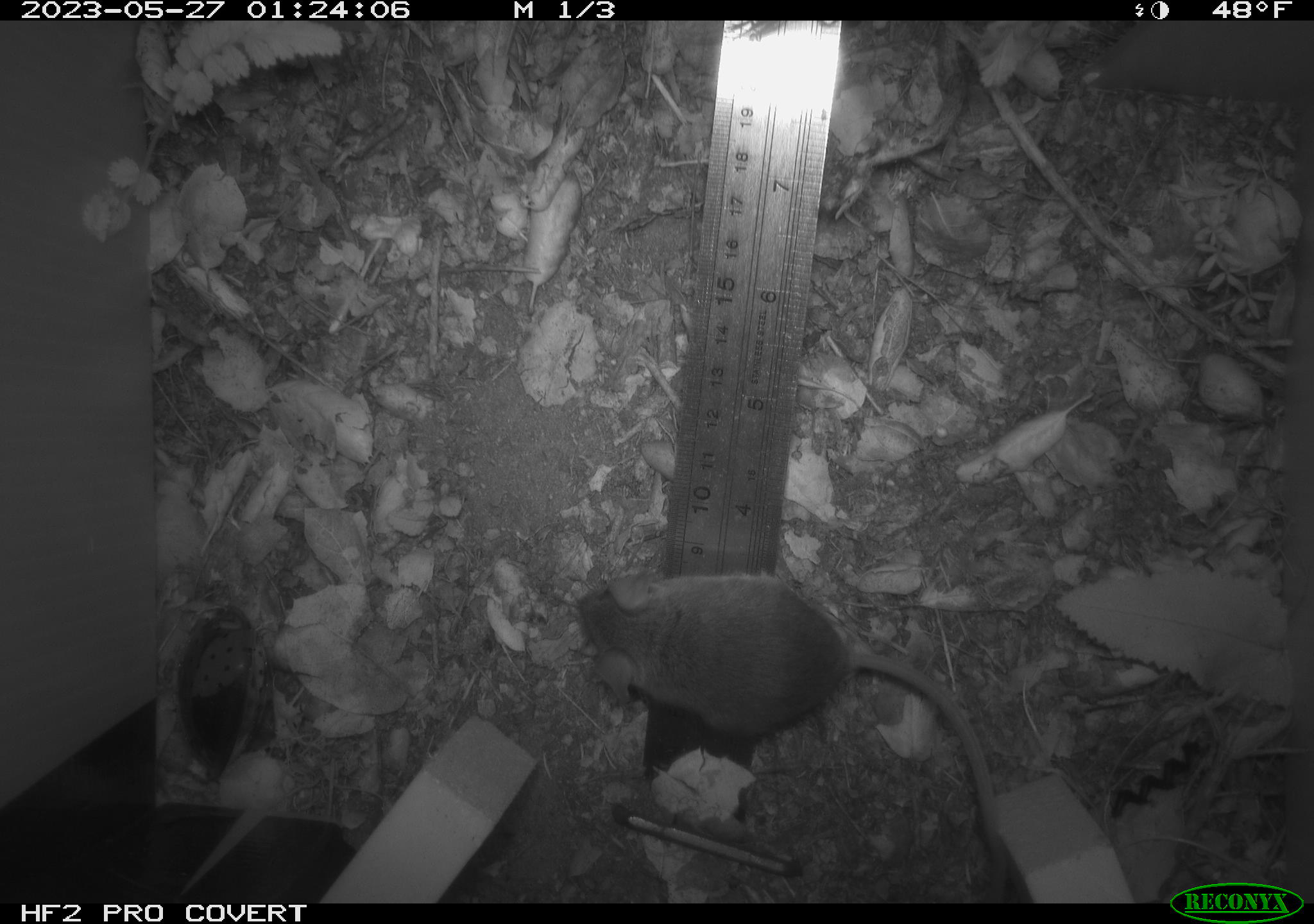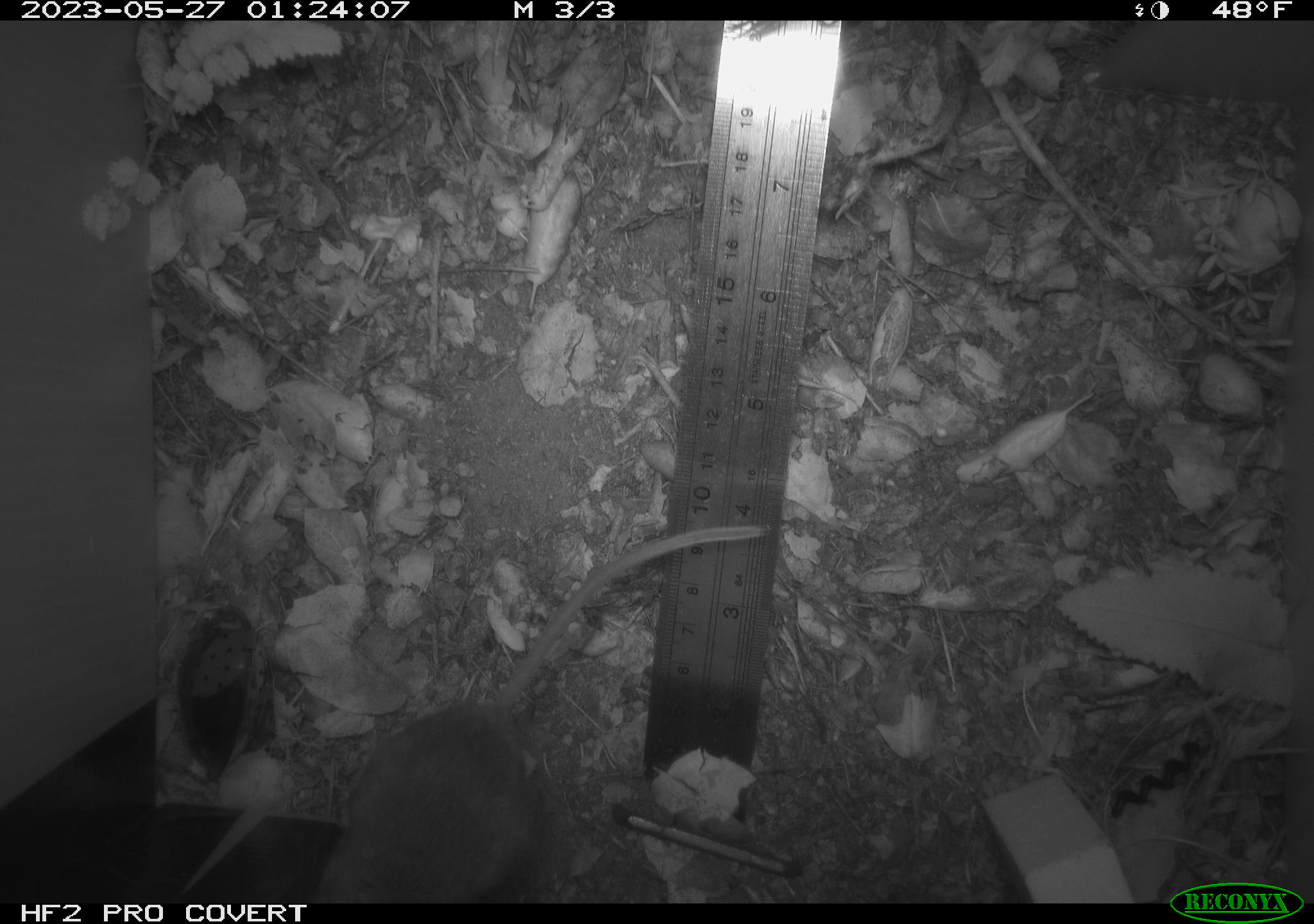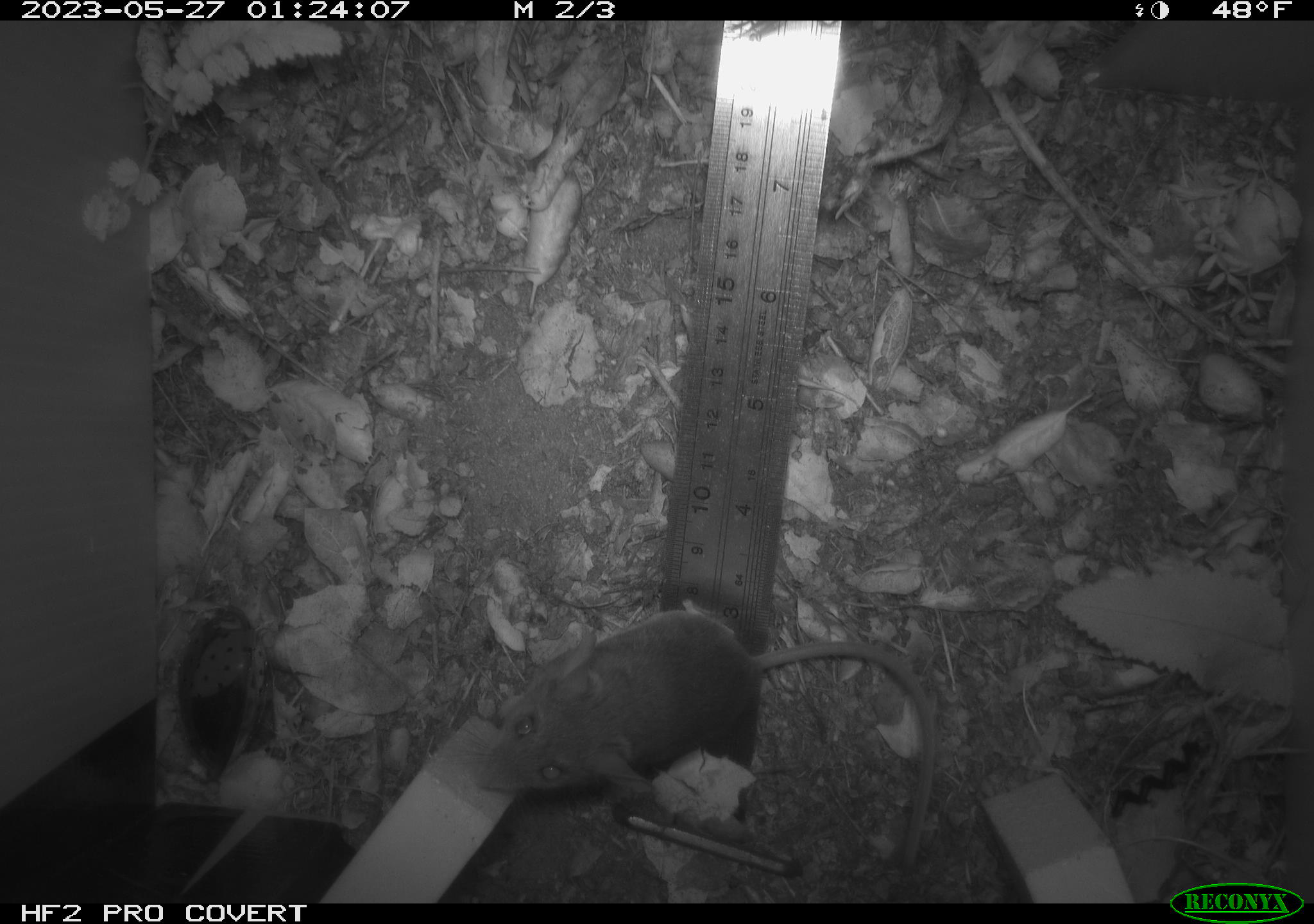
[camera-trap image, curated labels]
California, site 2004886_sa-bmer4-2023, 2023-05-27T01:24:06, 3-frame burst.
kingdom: Animalia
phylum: Chordata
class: Mammalia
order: Rodentia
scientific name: Rodentia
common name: mouse species